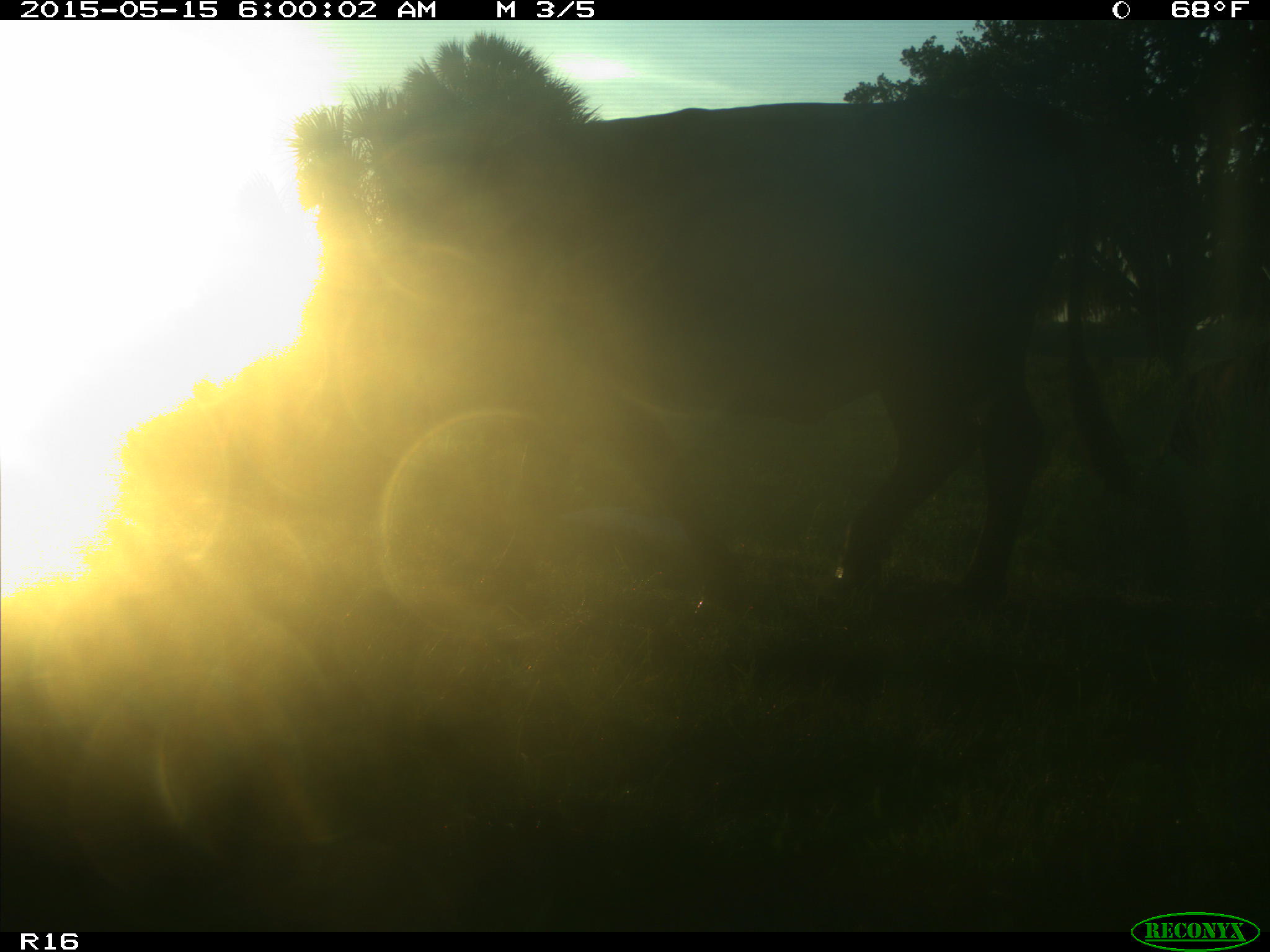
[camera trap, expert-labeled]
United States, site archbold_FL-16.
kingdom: Animalia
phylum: Chordata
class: Mammalia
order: Artiodactyla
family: Bovidae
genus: Bos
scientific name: Bos taurus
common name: domestic cow